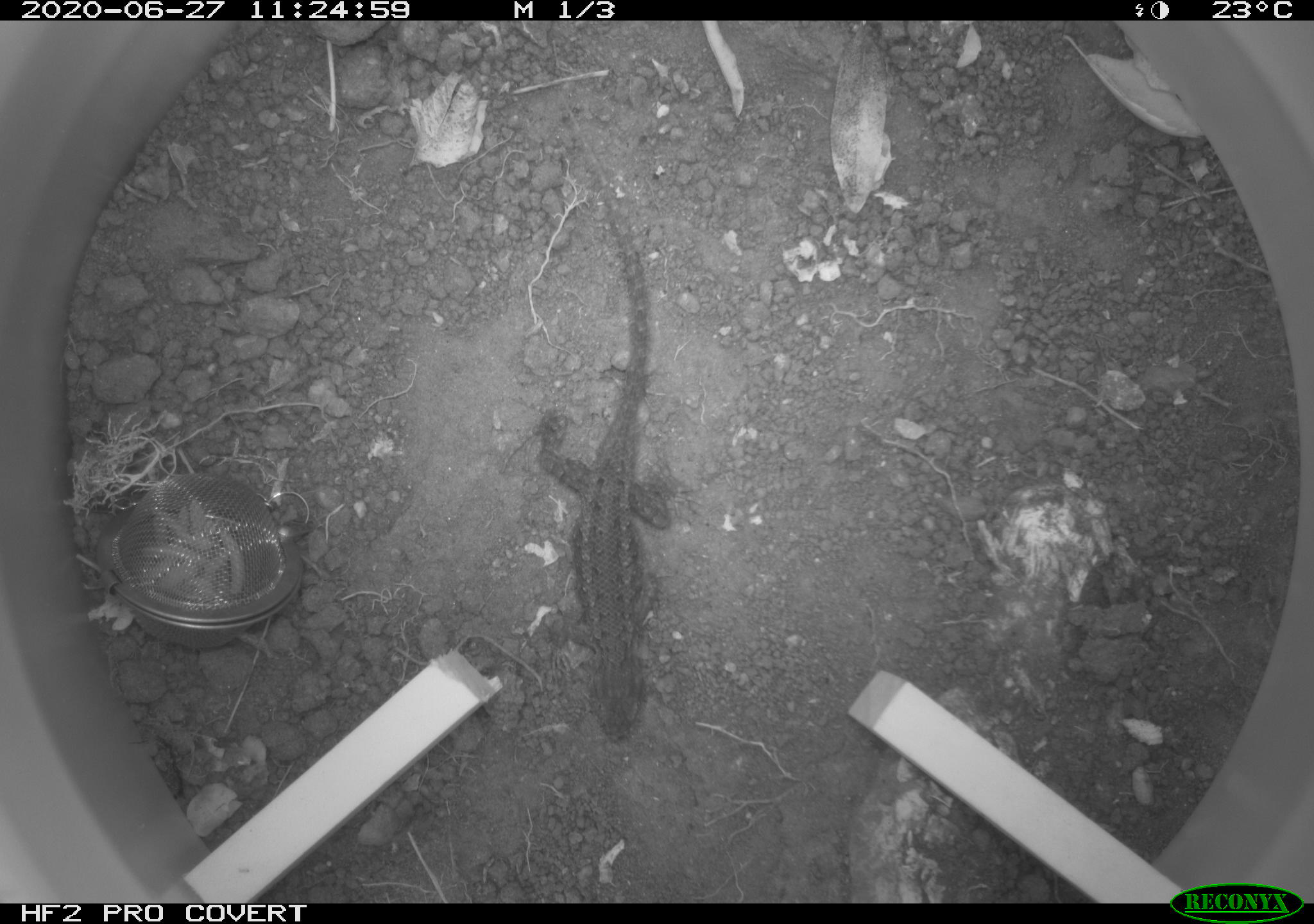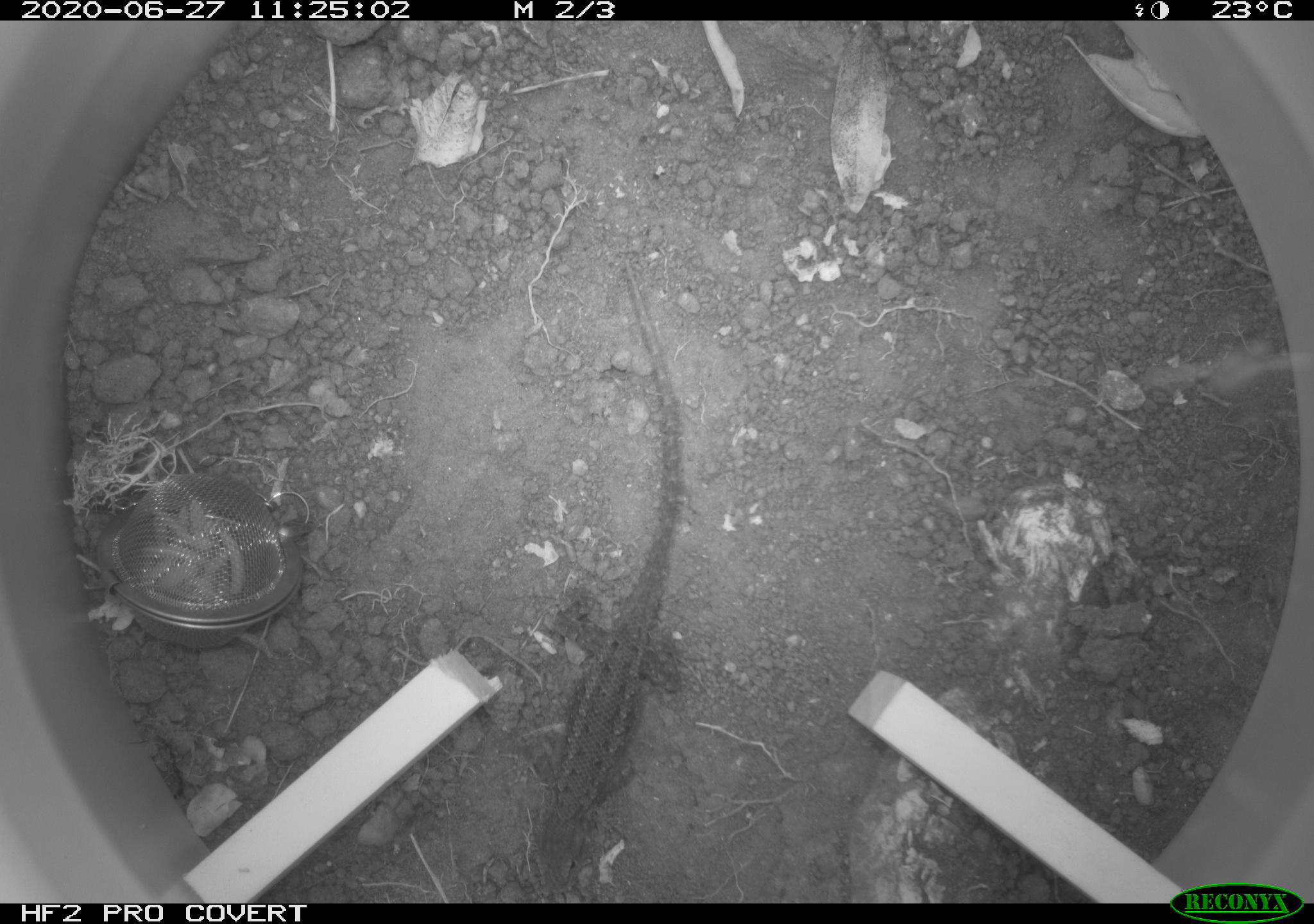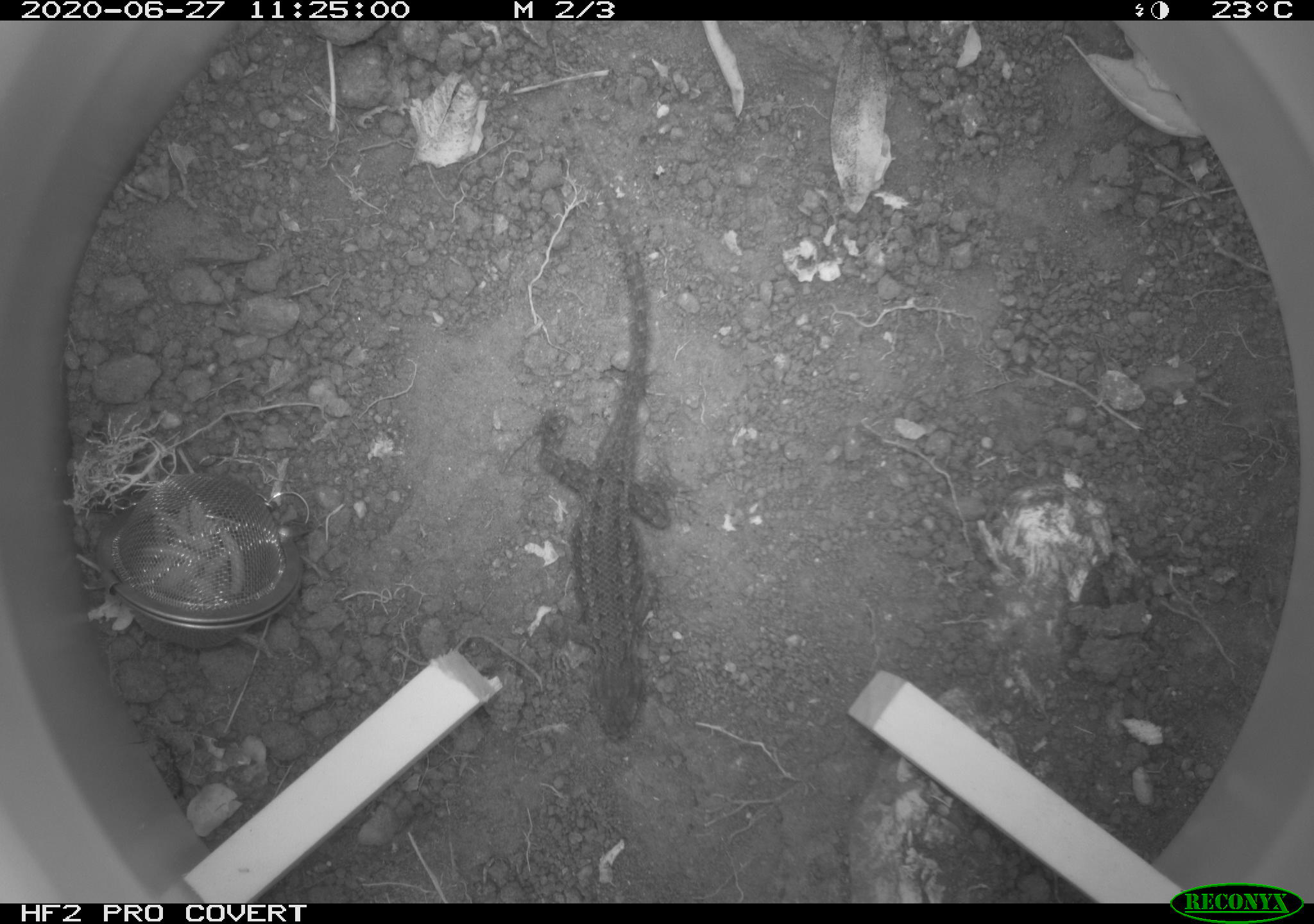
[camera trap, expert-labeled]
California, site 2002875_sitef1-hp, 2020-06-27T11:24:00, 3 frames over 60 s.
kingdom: Animalia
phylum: Chordata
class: Reptilia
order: Squamata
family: Phrynosomatidae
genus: Sceloporus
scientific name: Sceloporus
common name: spiny lizards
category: sceloporus species